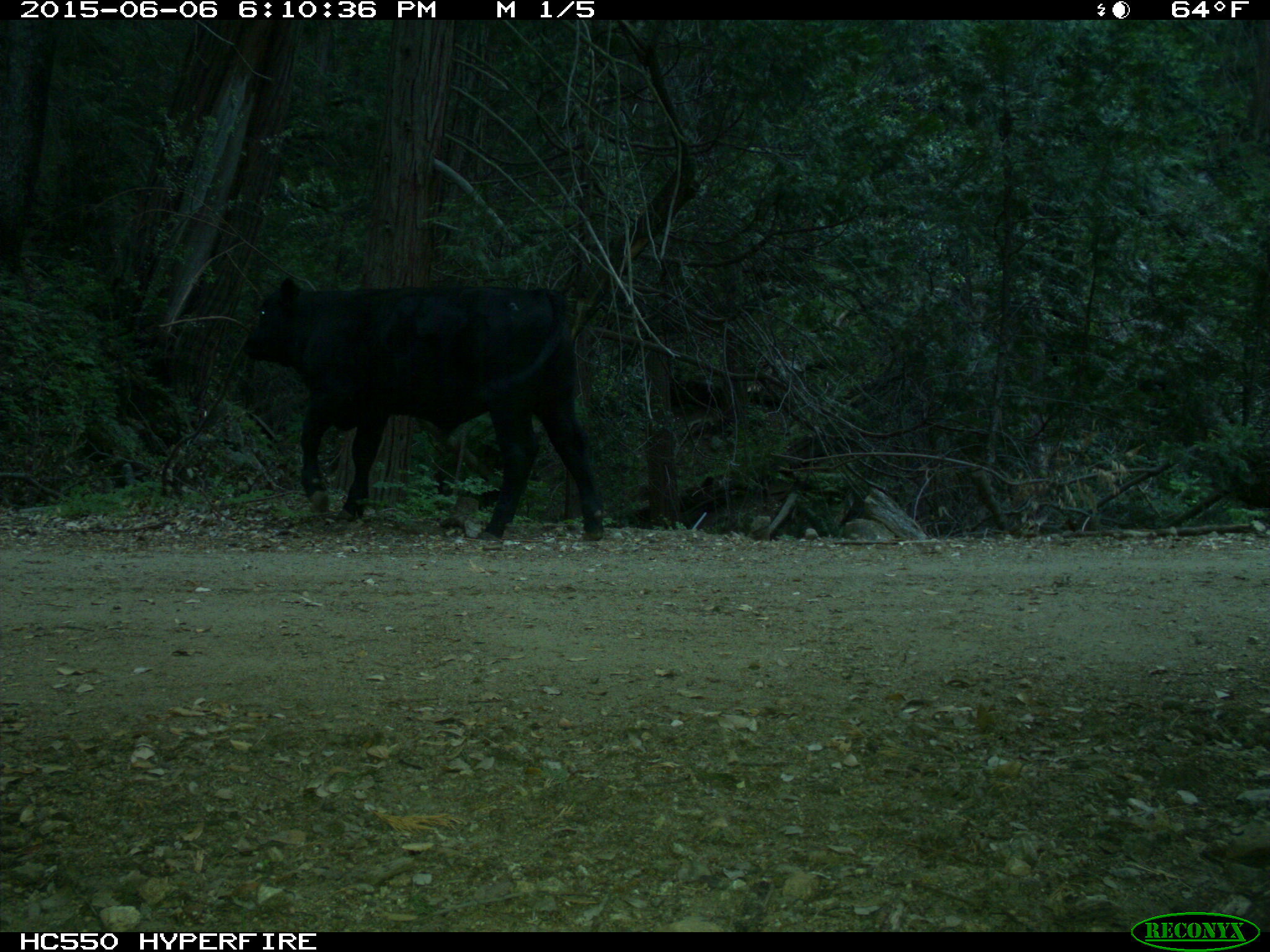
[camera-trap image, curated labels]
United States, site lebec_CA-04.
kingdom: Animalia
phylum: Chordata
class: Mammalia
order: Artiodactyla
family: Bovidae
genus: Bos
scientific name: Bos taurus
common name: domestic cow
Bos taurus (domestic cow).